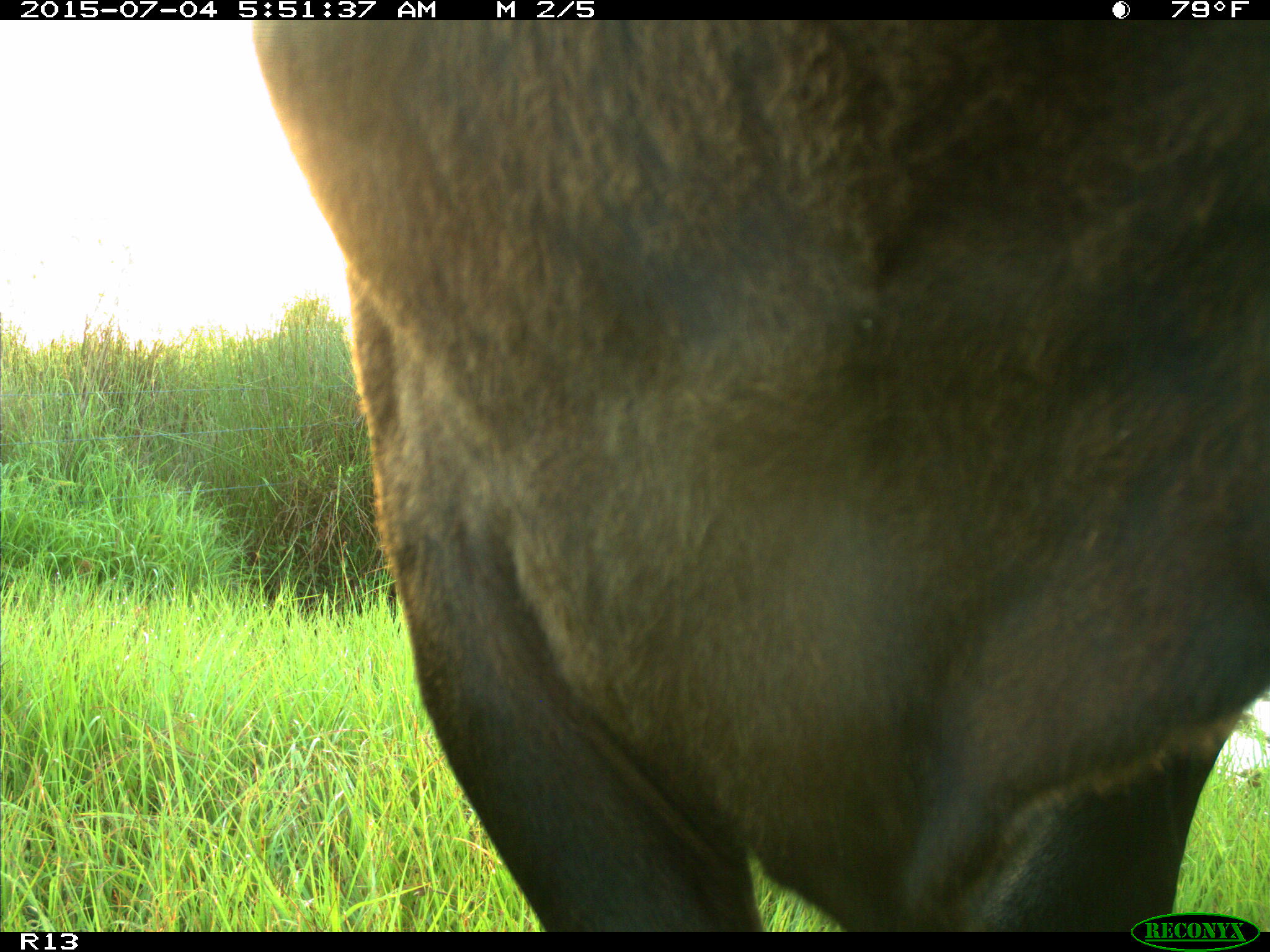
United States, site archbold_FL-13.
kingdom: Animalia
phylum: Chordata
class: Mammalia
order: Artiodactyla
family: Bovidae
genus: Bos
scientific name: Bos taurus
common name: domestic cow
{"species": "Bos taurus (domestic cow)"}